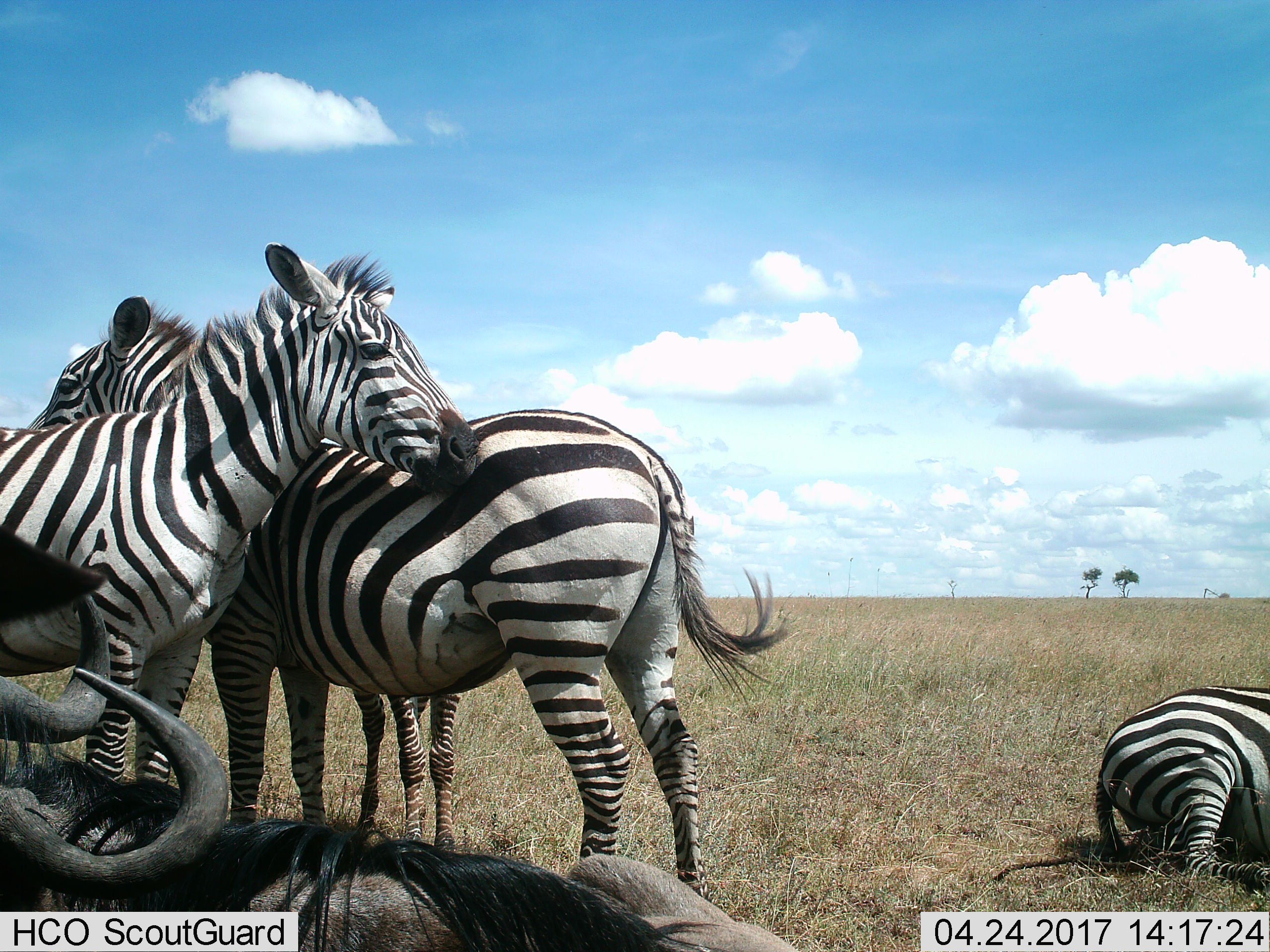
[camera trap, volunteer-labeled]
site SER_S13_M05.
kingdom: Animalia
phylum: Chordata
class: Mammalia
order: Artiodactyla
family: Bovidae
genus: Connochaetes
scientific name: Connochaetes taurinus taurinus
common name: blue wildebeest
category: wildebeestblue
Wildebeestblue (blue wildebeest) (Connochaetes taurinus taurinus), count 1. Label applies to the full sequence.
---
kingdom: Animalia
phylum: Chordata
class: Mammalia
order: Perissodactyla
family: Equidae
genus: Equus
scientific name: Equus quagga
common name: plains zebra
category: zebraplains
Zebraplains (plains zebra) (Equus quagga), count 3. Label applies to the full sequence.